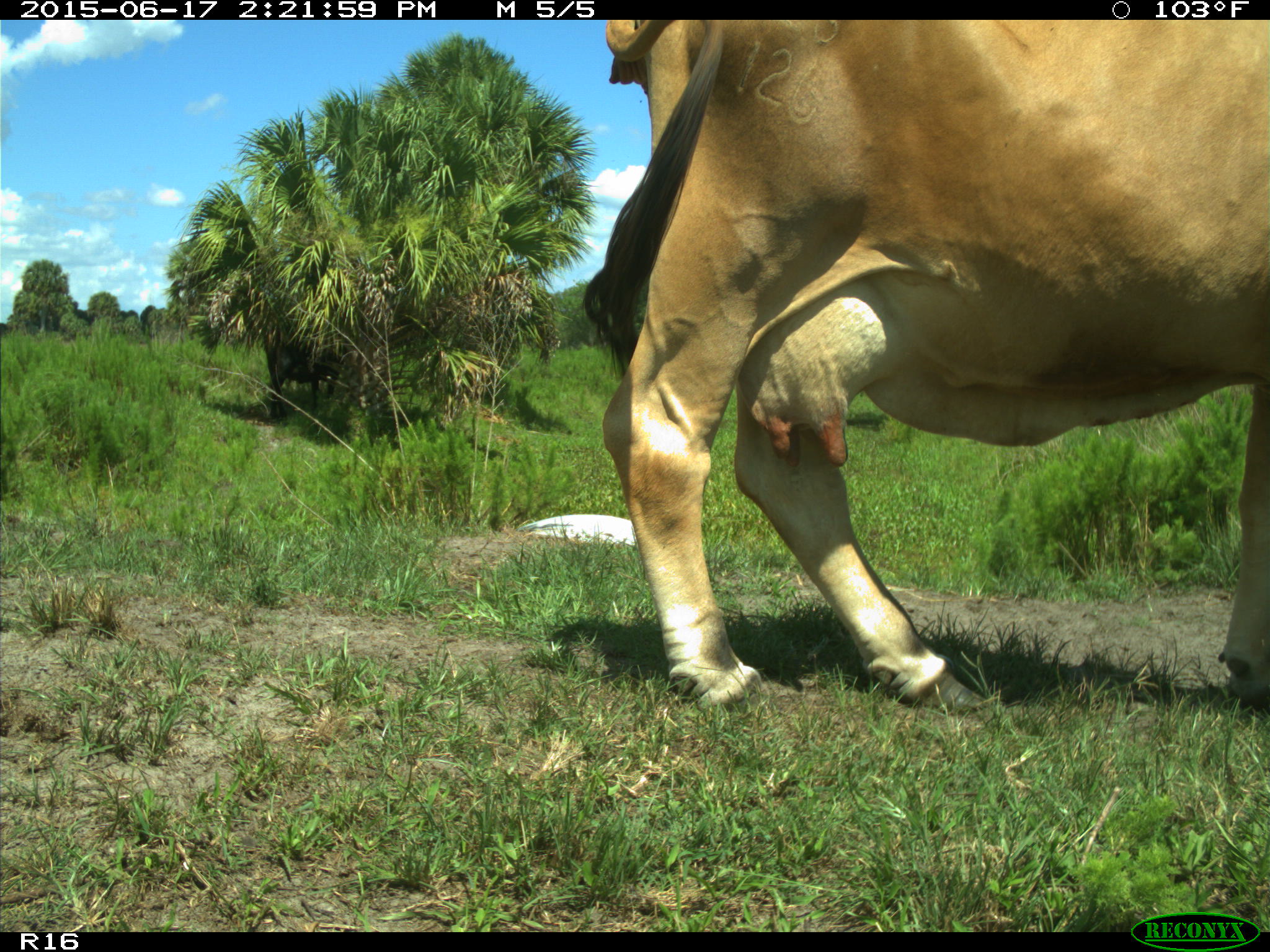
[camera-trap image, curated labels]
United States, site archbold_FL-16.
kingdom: Animalia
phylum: Chordata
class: Mammalia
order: Artiodactyla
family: Bovidae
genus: Bos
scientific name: Bos taurus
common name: domestic cow